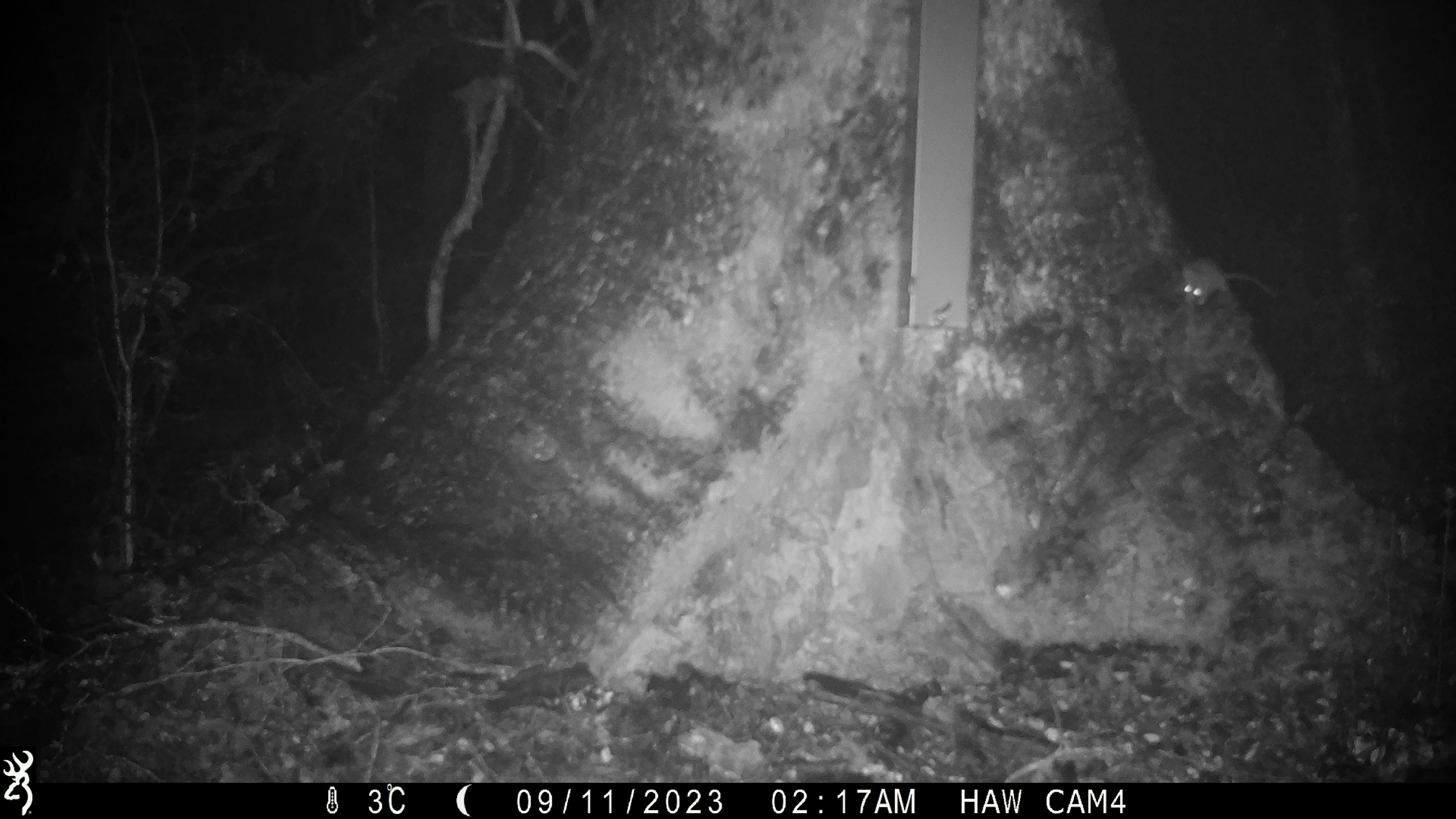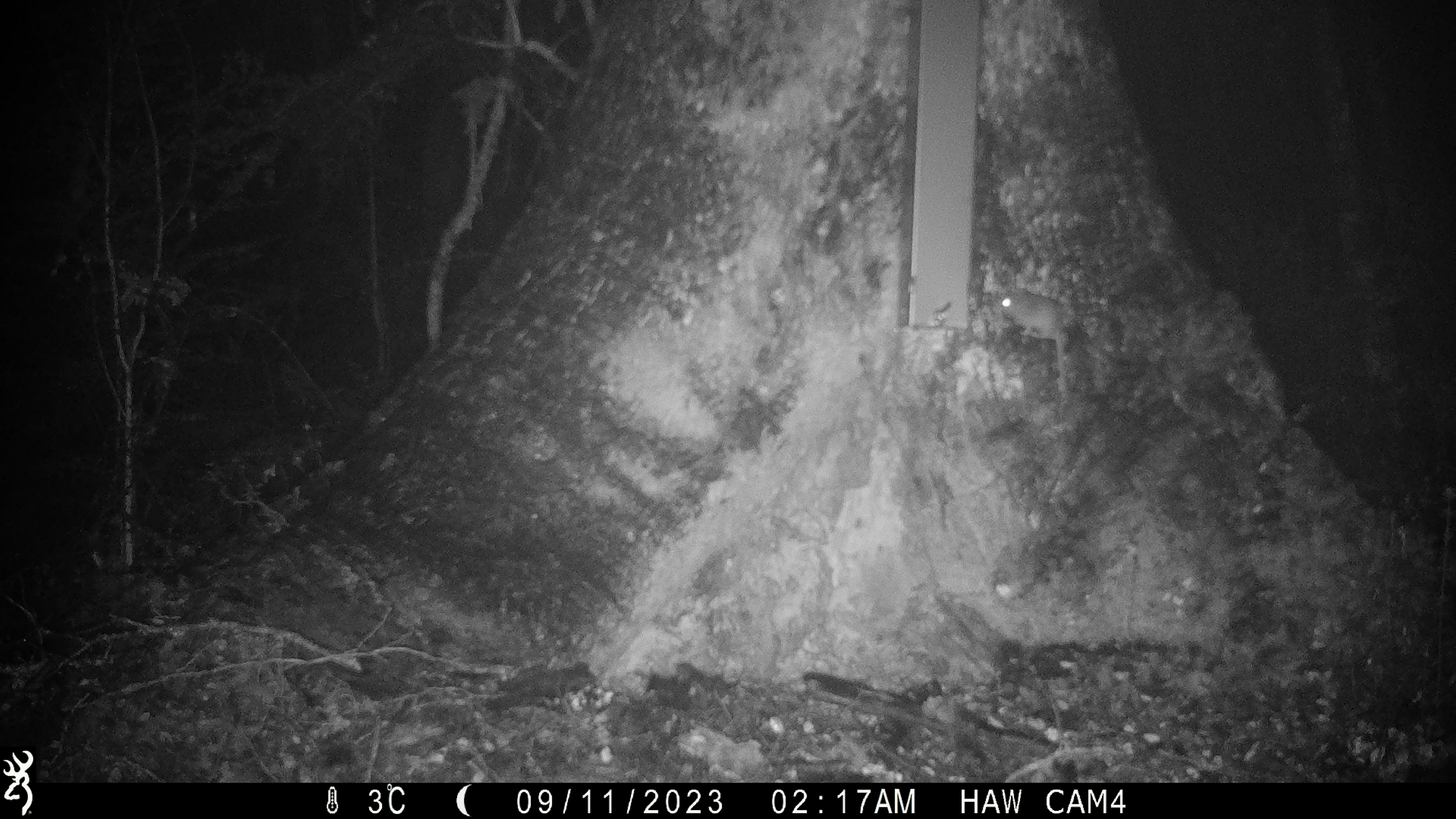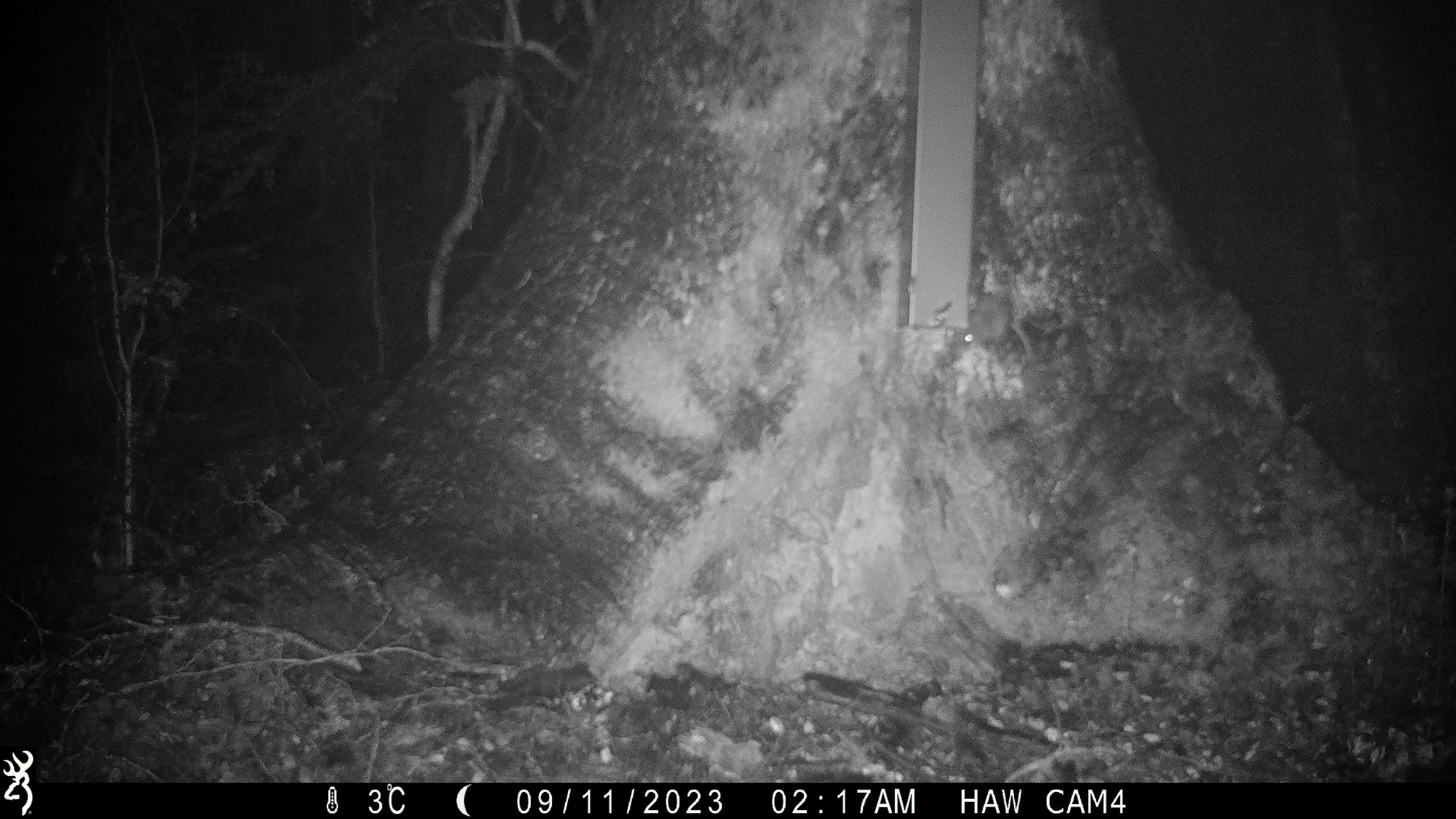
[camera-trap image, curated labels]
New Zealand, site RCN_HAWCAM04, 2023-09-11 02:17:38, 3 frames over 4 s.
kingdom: Animalia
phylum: Chordata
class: Mammalia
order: Rodentia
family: Muridae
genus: Mus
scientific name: Mus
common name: mouse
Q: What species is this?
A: Mouse (Mus).